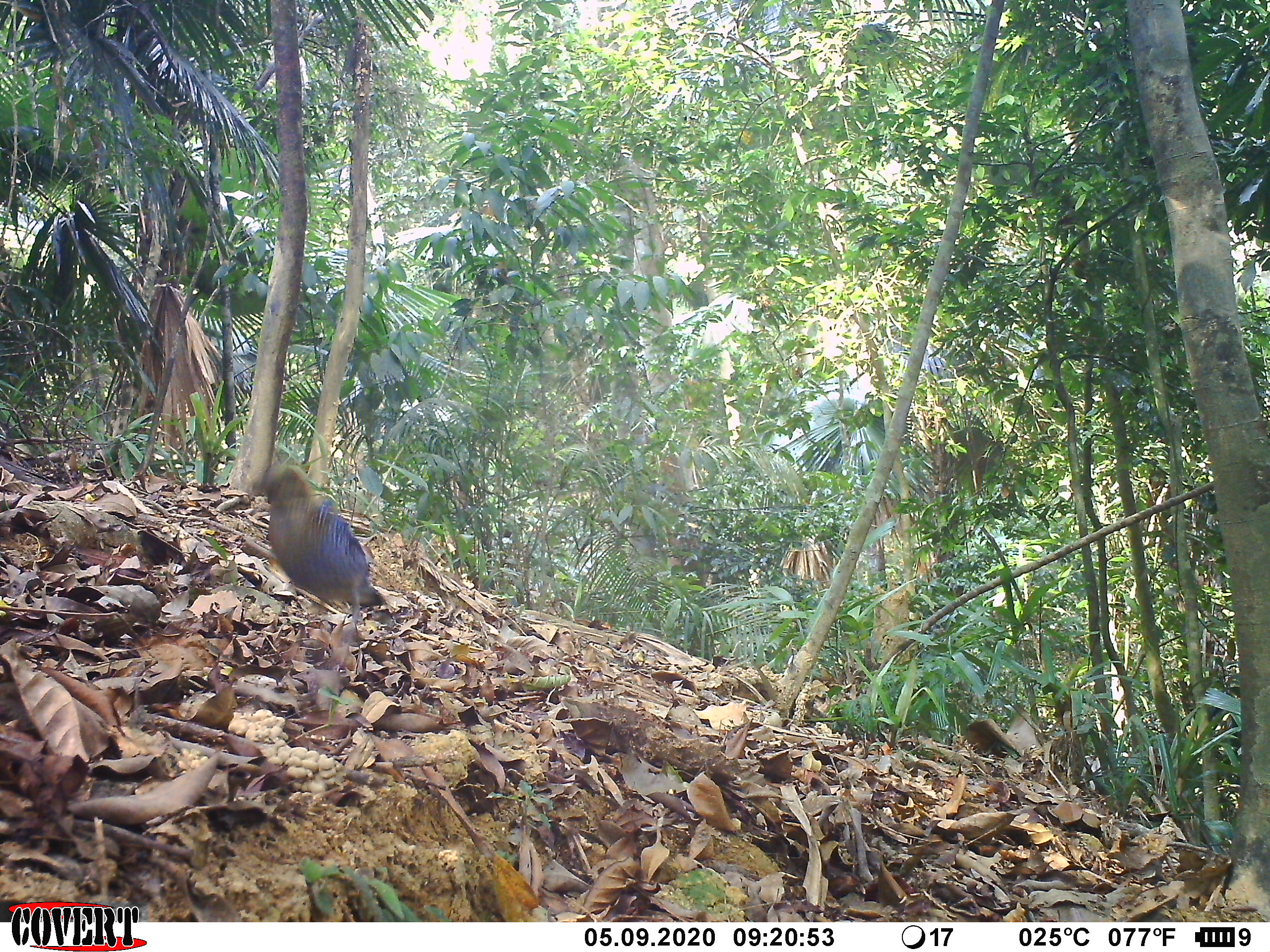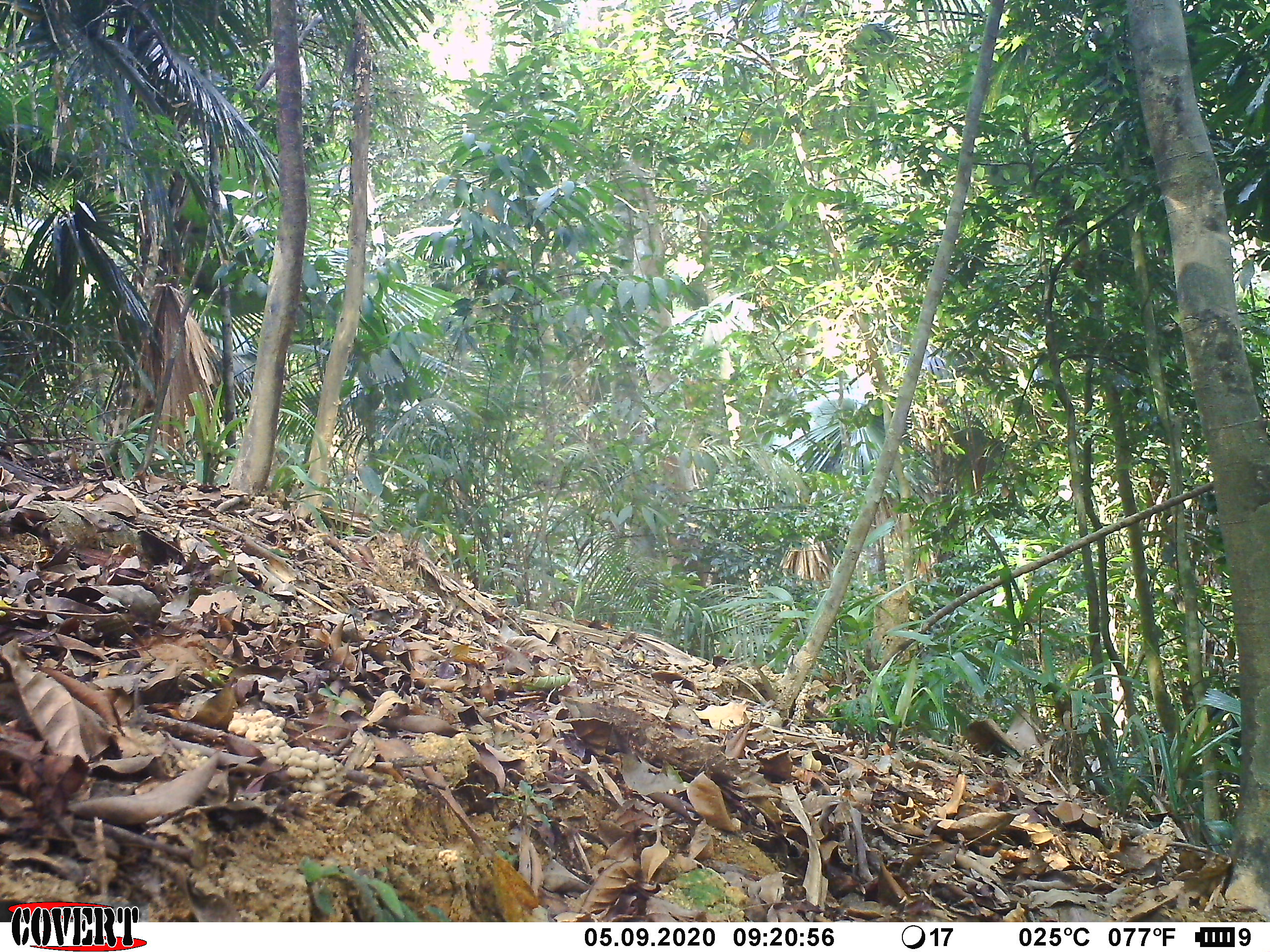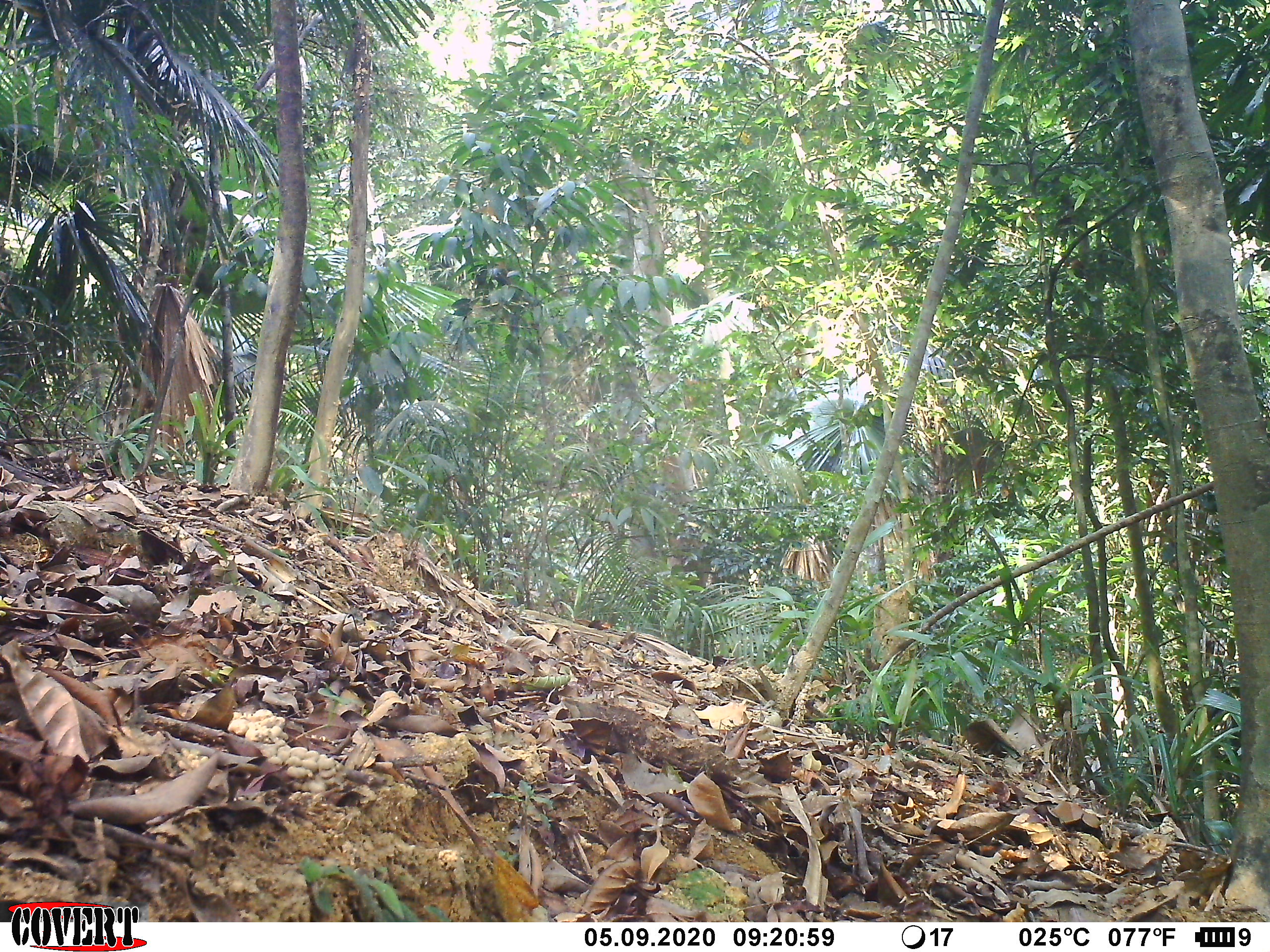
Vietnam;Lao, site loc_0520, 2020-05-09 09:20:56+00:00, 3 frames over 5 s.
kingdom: Animalia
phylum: Chordata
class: Aves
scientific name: Aves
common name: bird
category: unidentified bird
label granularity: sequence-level